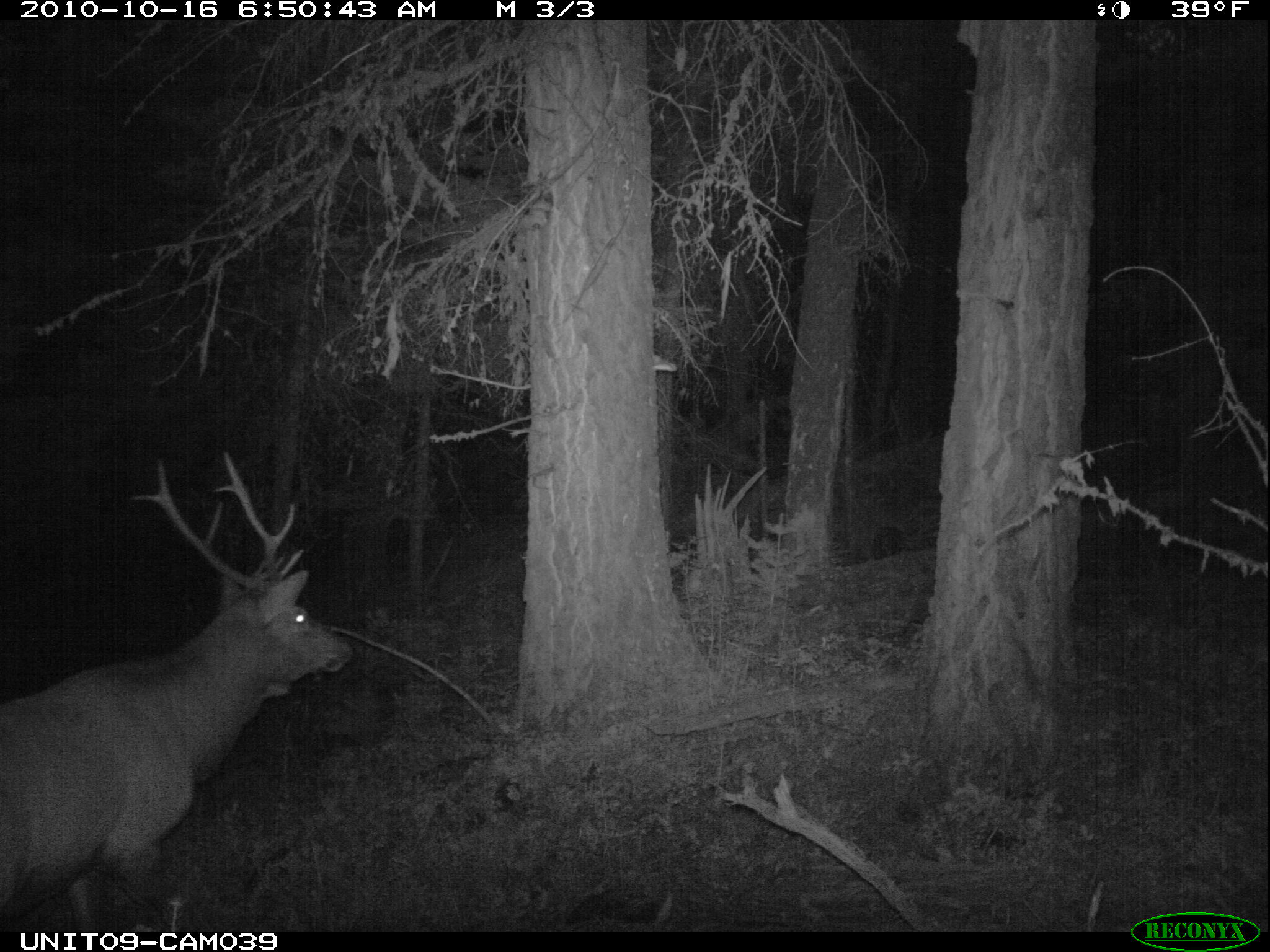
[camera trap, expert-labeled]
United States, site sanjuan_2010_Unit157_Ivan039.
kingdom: Animalia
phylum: Chordata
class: Mammalia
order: Artiodactyla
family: Cervidae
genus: Cervus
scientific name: Cervus elaphus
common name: red deer